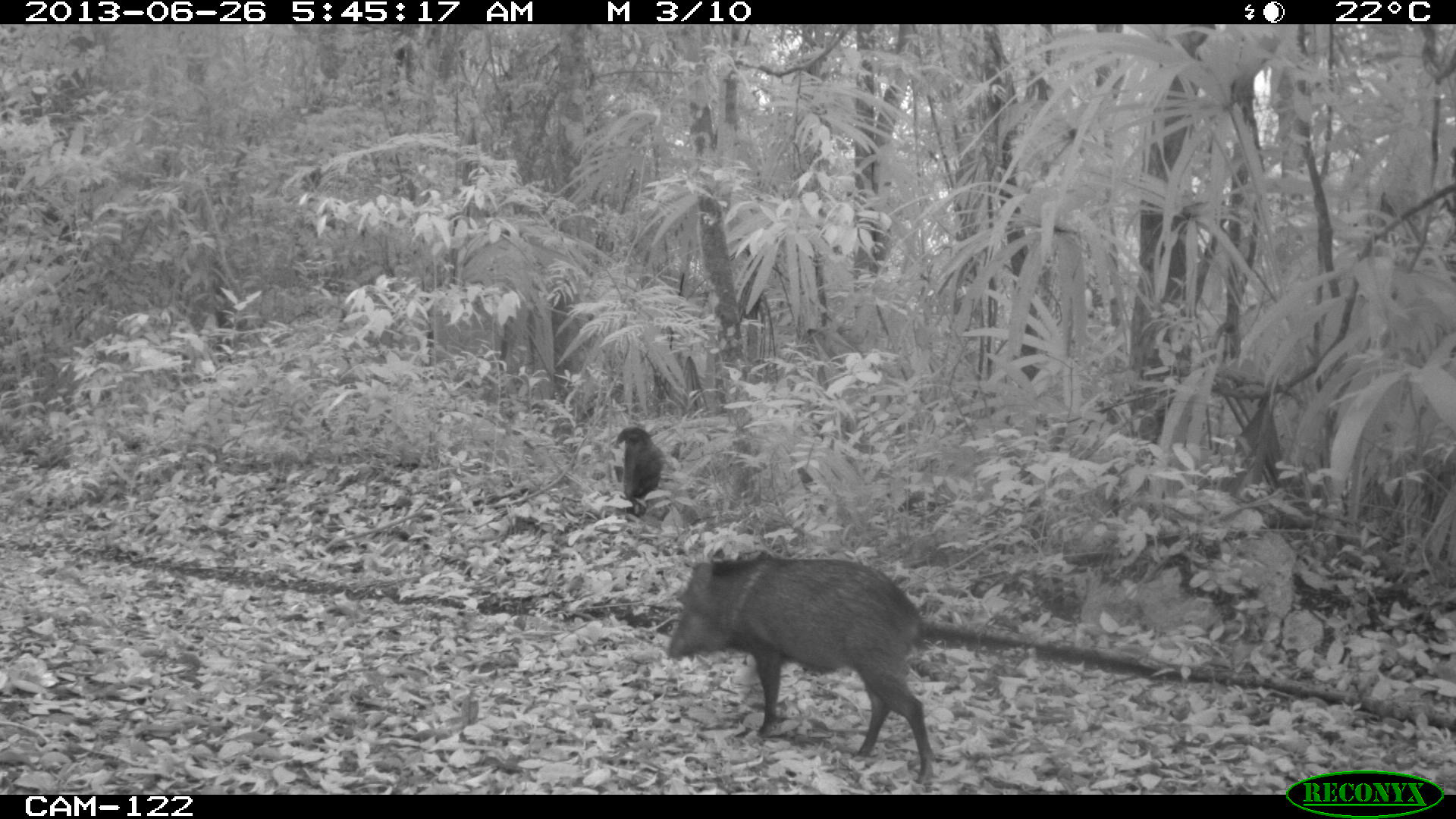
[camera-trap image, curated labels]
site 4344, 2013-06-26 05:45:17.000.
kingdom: Animalia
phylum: Chordata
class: Mammalia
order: Artiodactyla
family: Tayassuidae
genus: Pecari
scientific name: Pecari tajacu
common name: collared peccary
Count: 7.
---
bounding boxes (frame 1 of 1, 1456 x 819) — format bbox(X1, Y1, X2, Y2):
pecari tajacu: bbox(665, 555, 937, 786); bbox(612, 425, 665, 515)